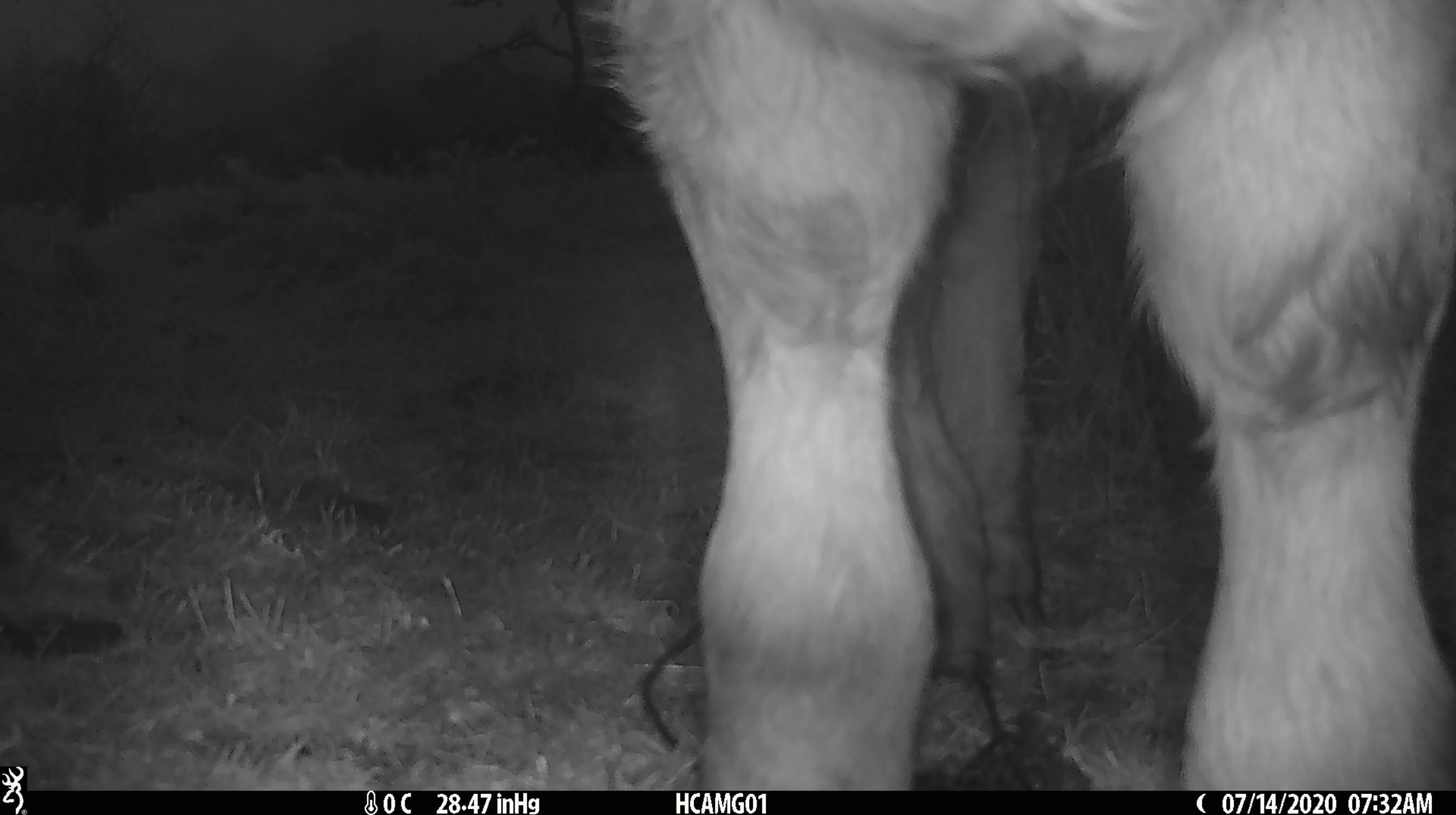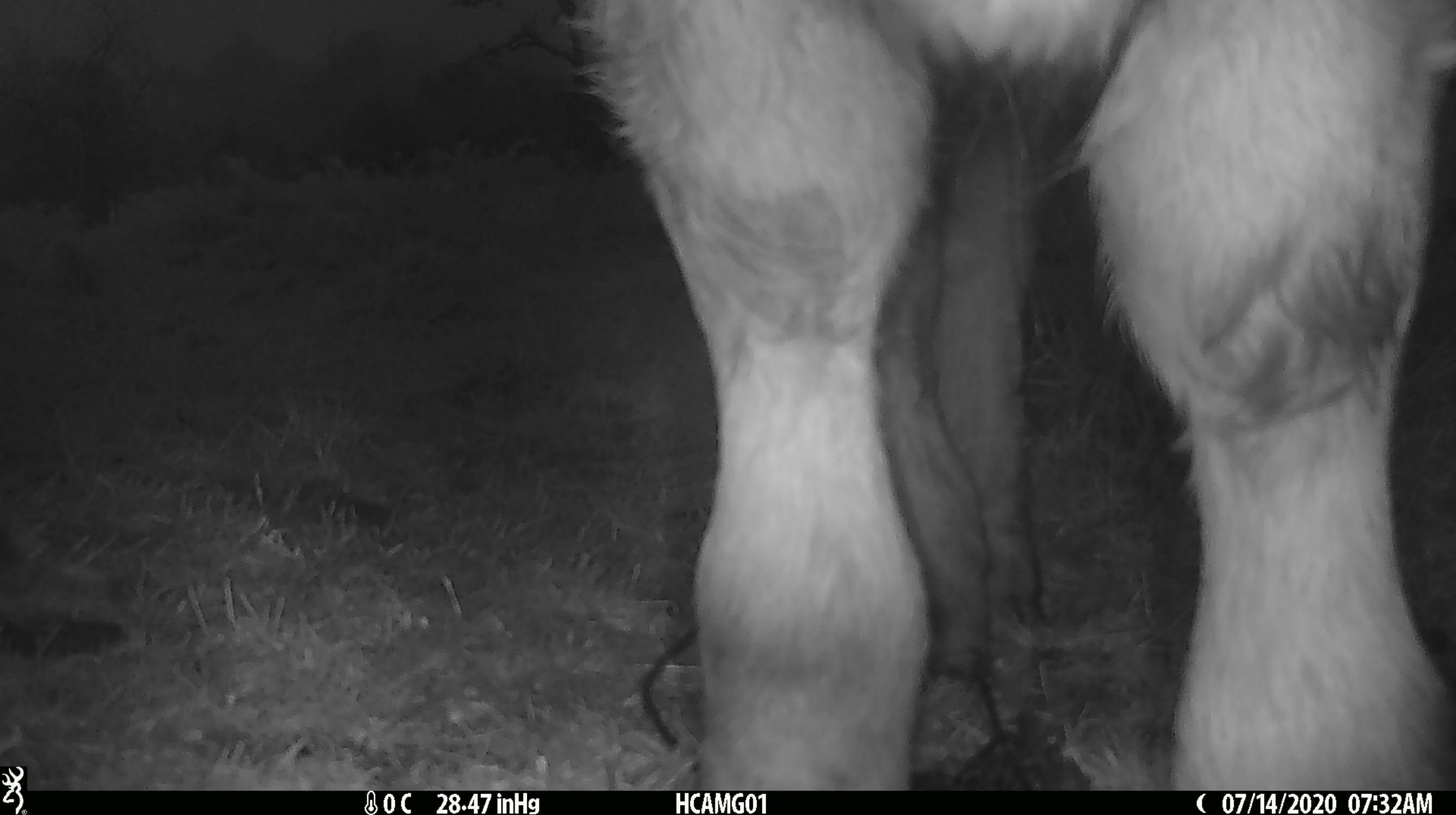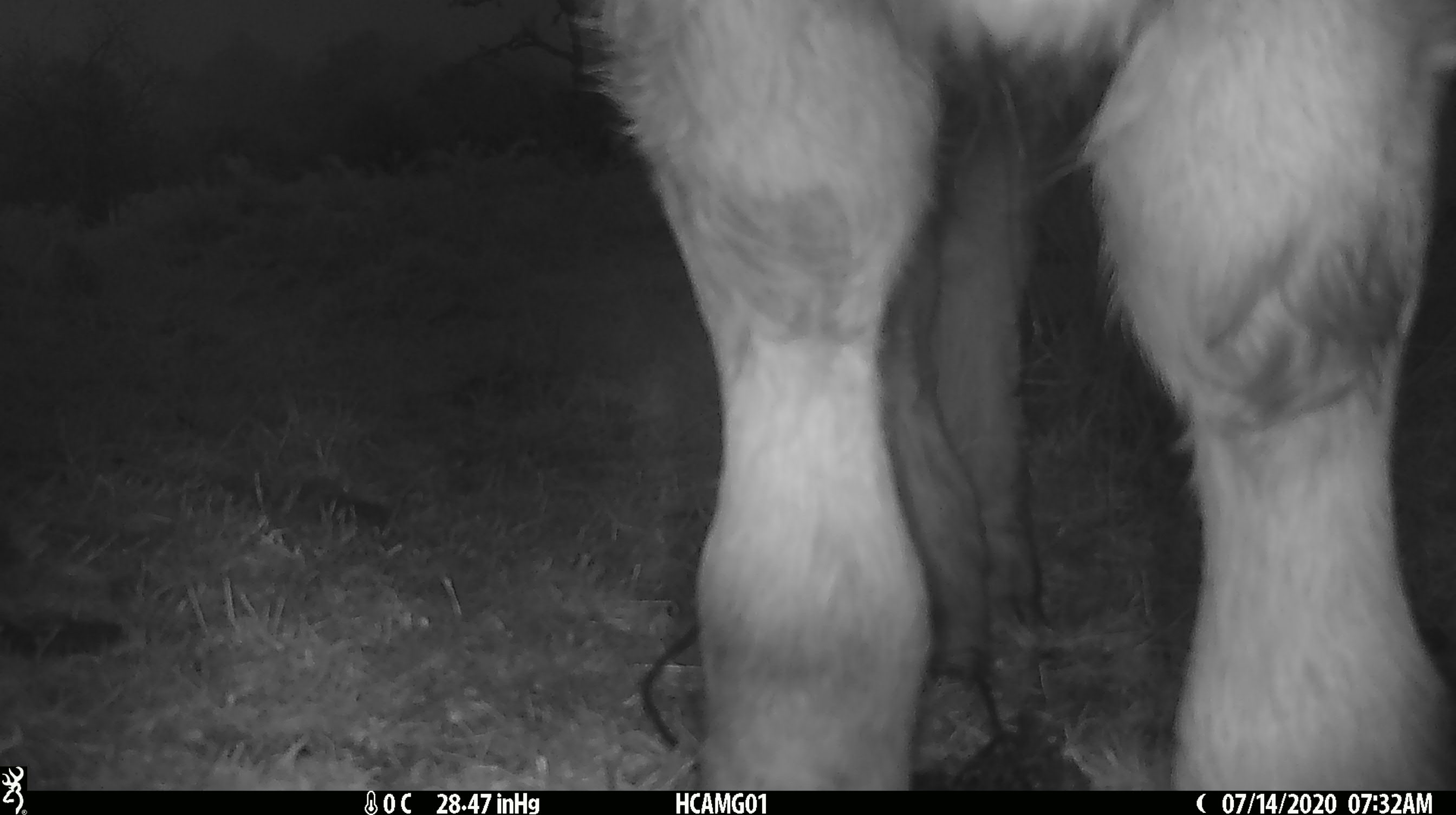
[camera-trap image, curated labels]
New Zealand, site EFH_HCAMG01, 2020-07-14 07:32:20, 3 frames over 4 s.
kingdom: Animalia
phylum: Chordata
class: Mammalia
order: Artiodactyla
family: Bovidae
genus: Bos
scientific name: Bos taurus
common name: domestic cow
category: cow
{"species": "cow (domestic cow) (Bos taurus)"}